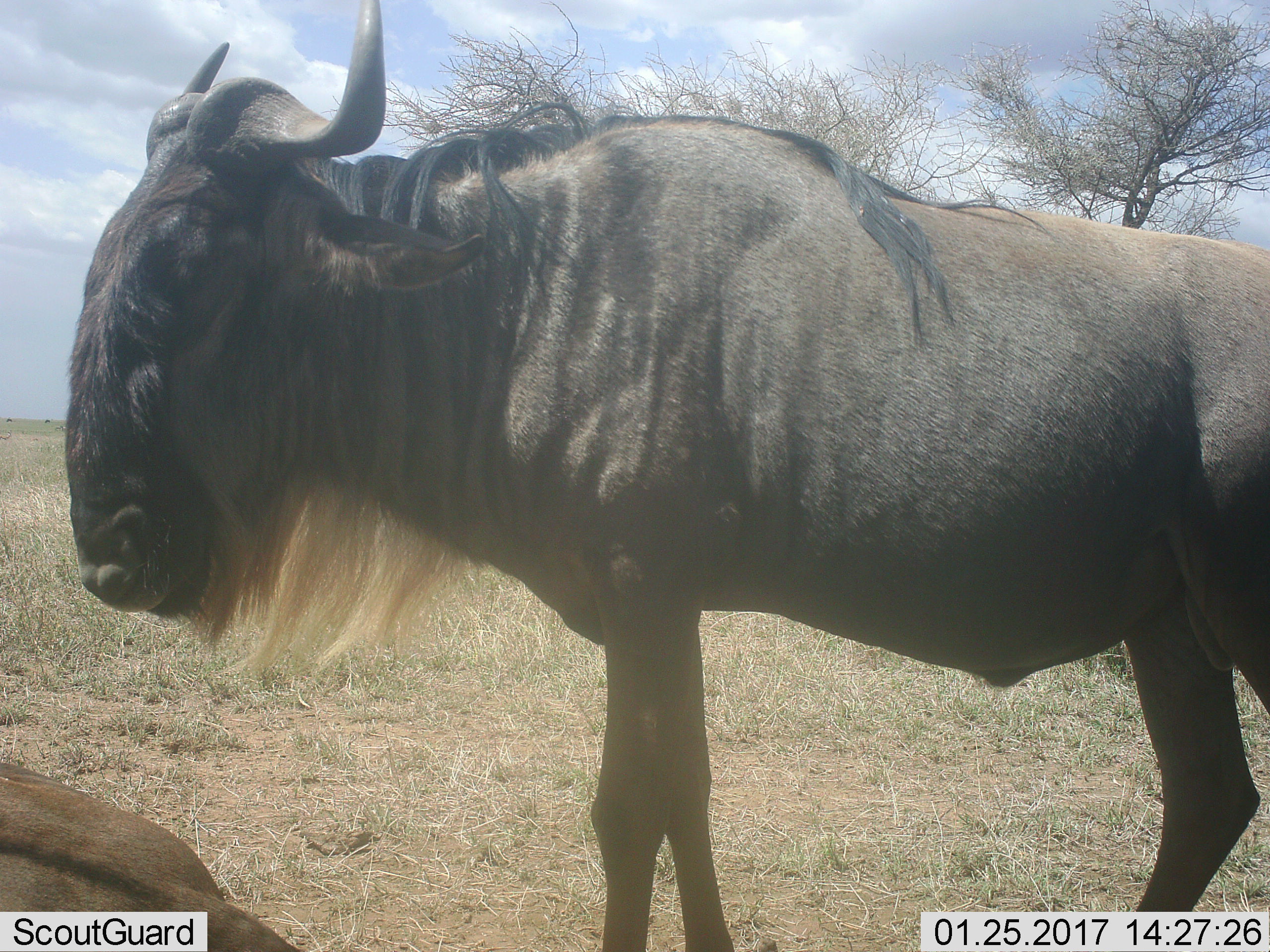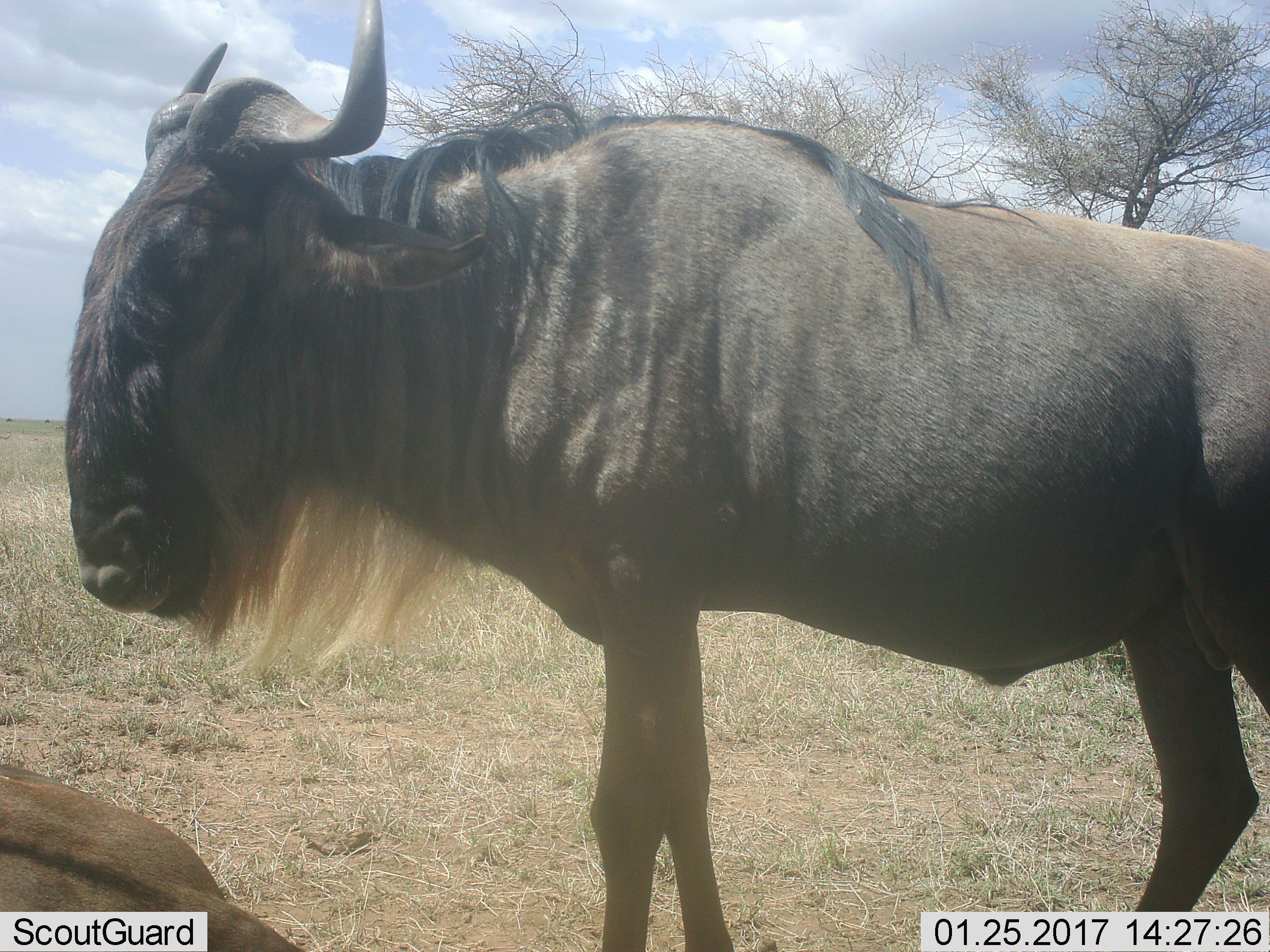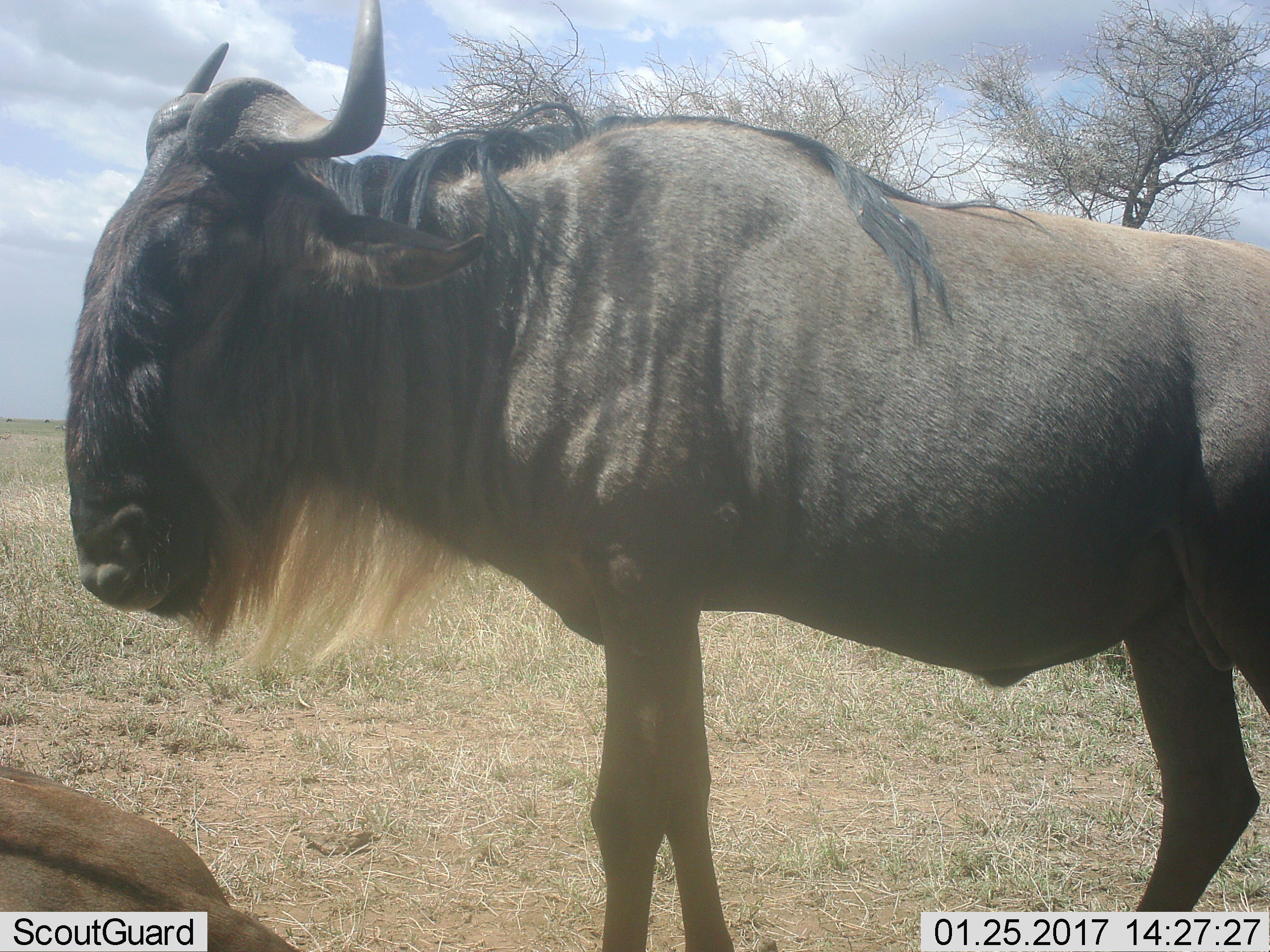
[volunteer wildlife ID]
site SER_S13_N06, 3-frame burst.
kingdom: Animalia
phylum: Chordata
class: Mammalia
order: Artiodactyla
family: Bovidae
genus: Connochaetes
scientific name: Connochaetes taurinus taurinus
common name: blue wildebeest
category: wildebeestblue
Wildebeestblue (blue wildebeest) (Connochaetes taurinus taurinus), count 1. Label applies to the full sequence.